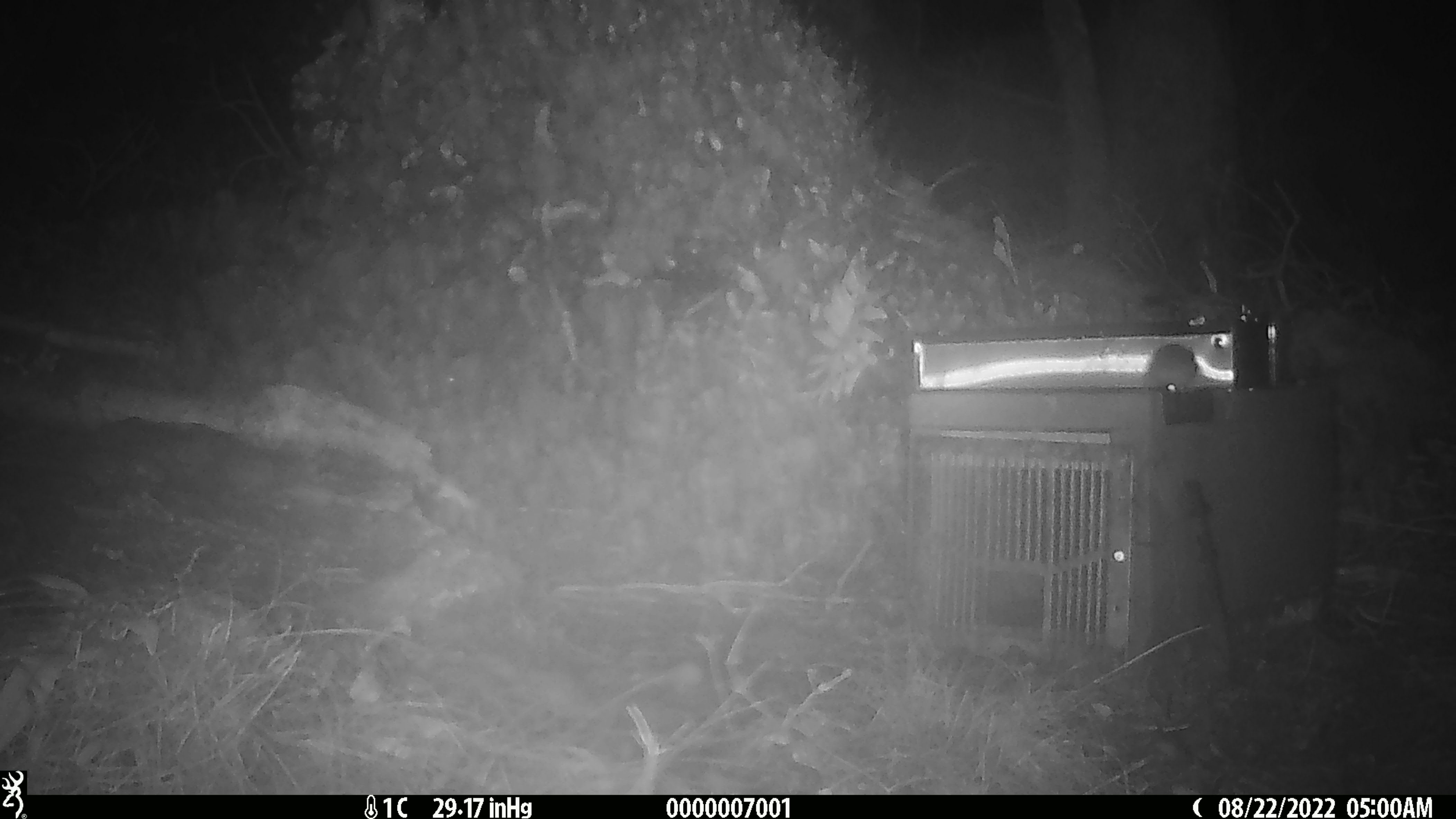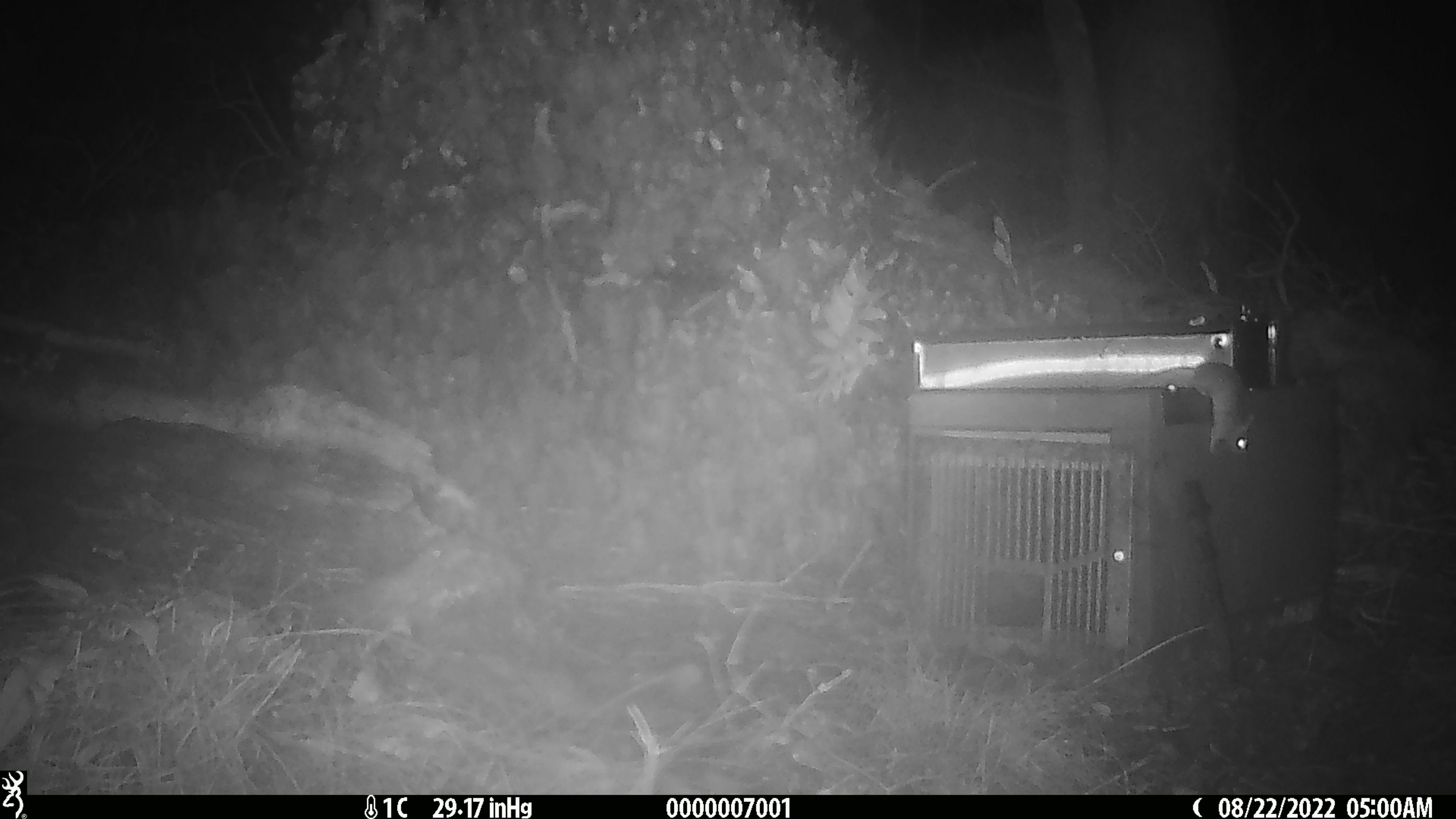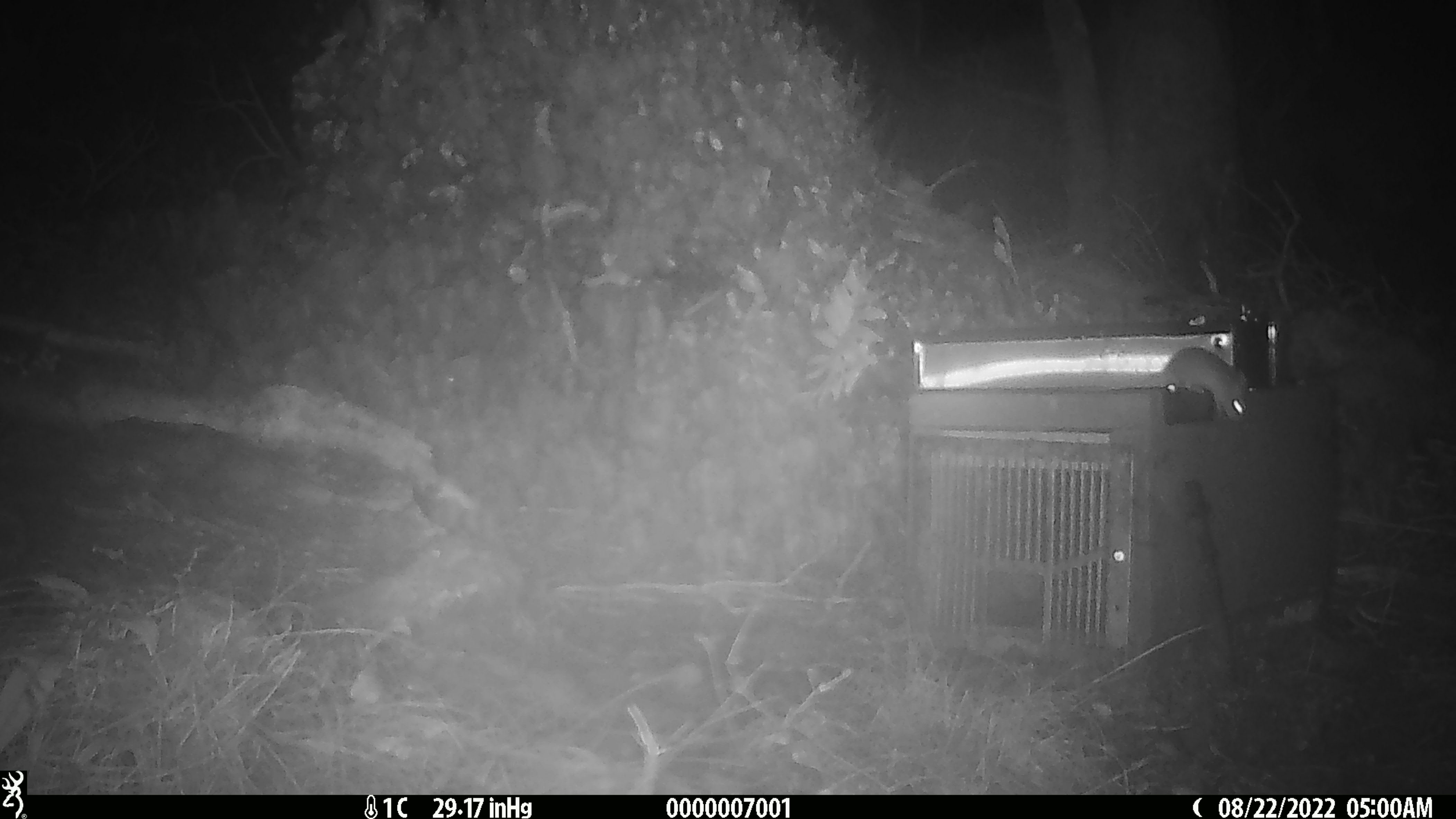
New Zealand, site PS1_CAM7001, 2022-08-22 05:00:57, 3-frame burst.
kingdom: Animalia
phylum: Chordata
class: Mammalia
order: Rodentia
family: Muridae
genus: Mus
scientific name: Mus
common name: mouse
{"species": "mouse (Mus)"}